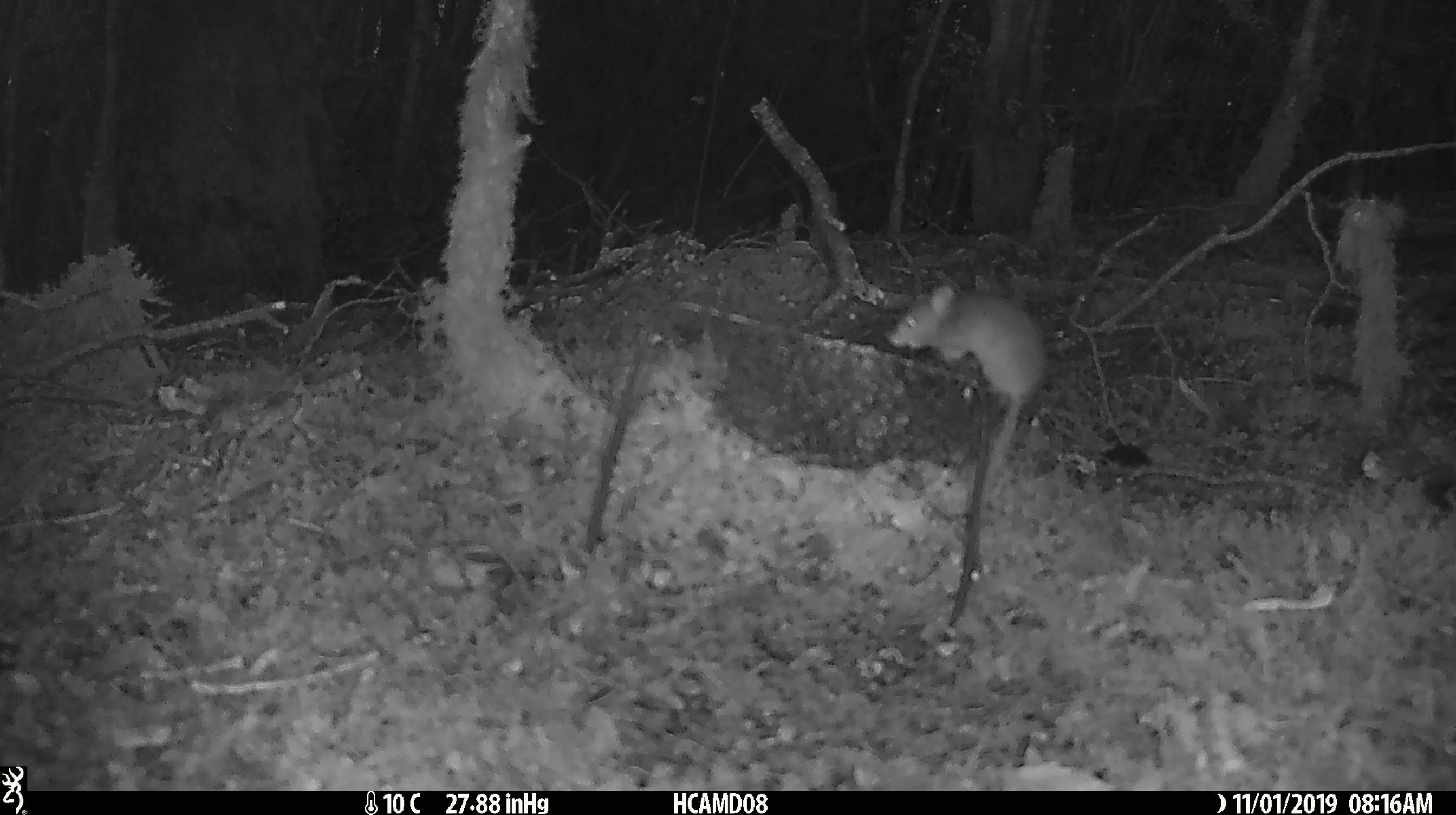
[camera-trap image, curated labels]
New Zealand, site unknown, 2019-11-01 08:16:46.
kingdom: Animalia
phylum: Chordata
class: Mammalia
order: Rodentia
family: Muridae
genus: Mus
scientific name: Mus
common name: mouse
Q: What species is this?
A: Mouse (Mus).